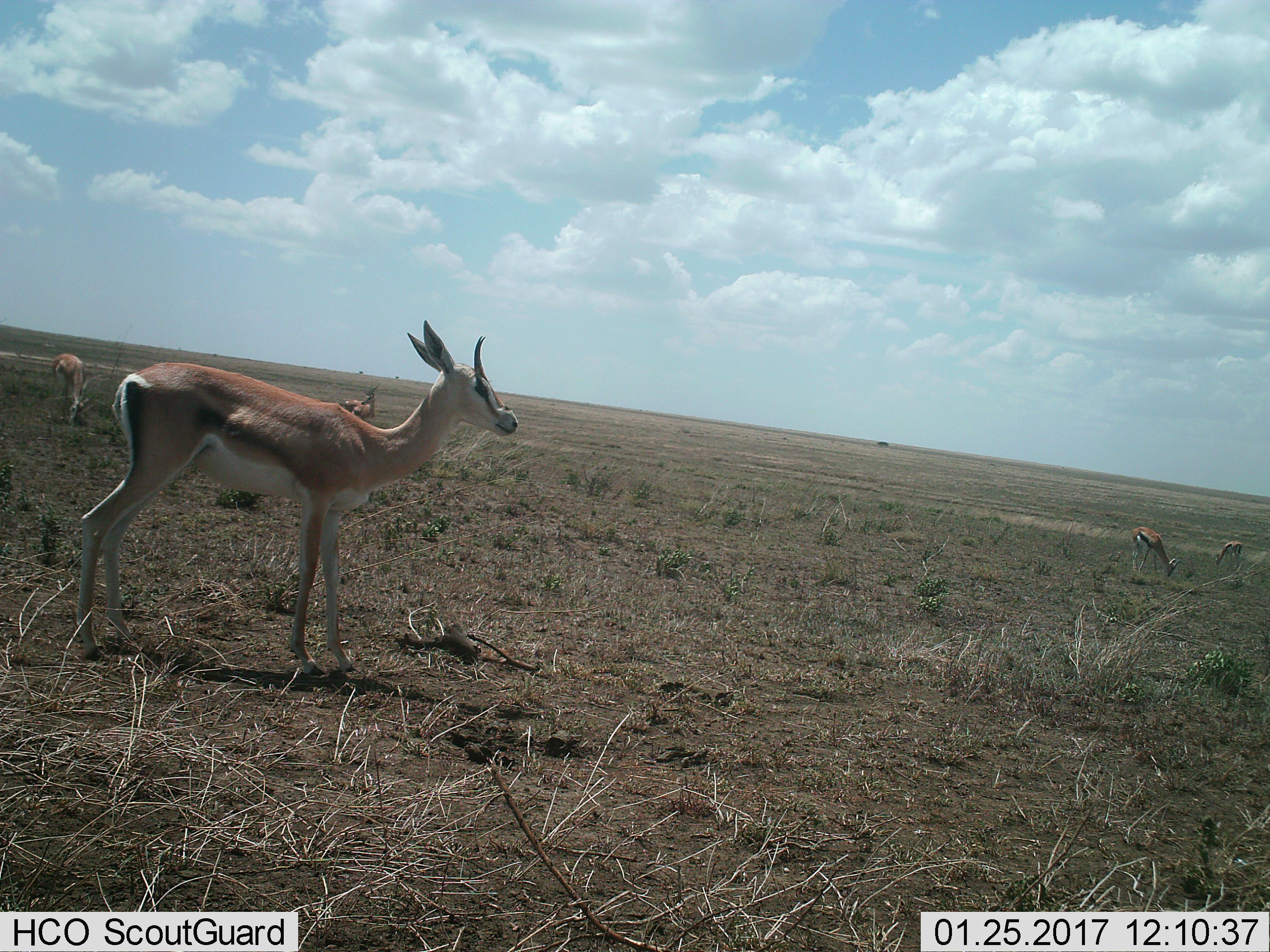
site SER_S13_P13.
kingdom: Animalia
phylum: Chordata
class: Mammalia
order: Artiodactyla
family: Bovidae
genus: Eudorcas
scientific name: Eudorcas thomsonii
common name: thomson's gazelle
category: gazellethomsons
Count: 5.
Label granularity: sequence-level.